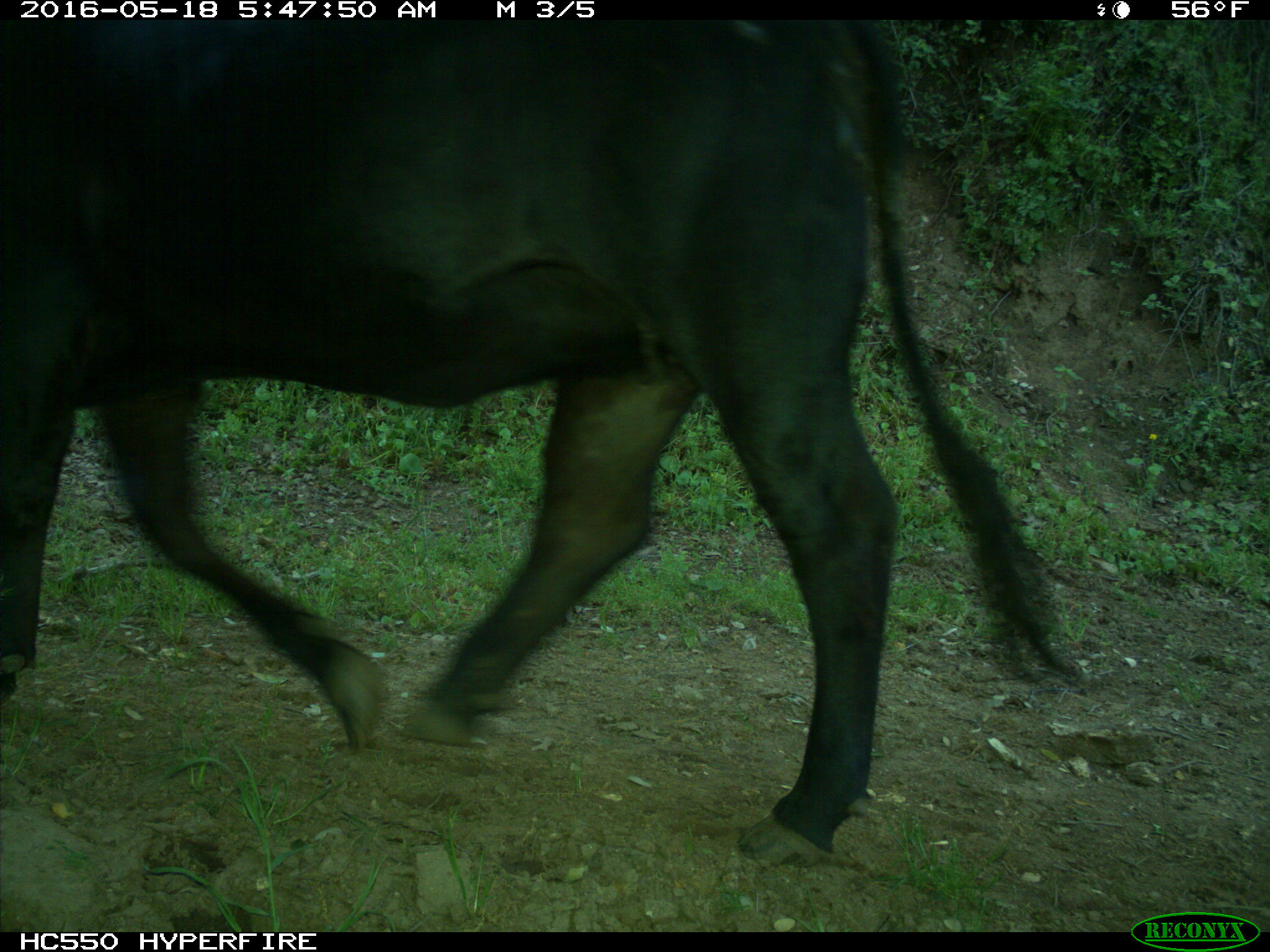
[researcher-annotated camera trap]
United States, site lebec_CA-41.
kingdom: Animalia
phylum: Chordata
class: Mammalia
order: Artiodactyla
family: Bovidae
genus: Bos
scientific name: Bos taurus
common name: domestic cow